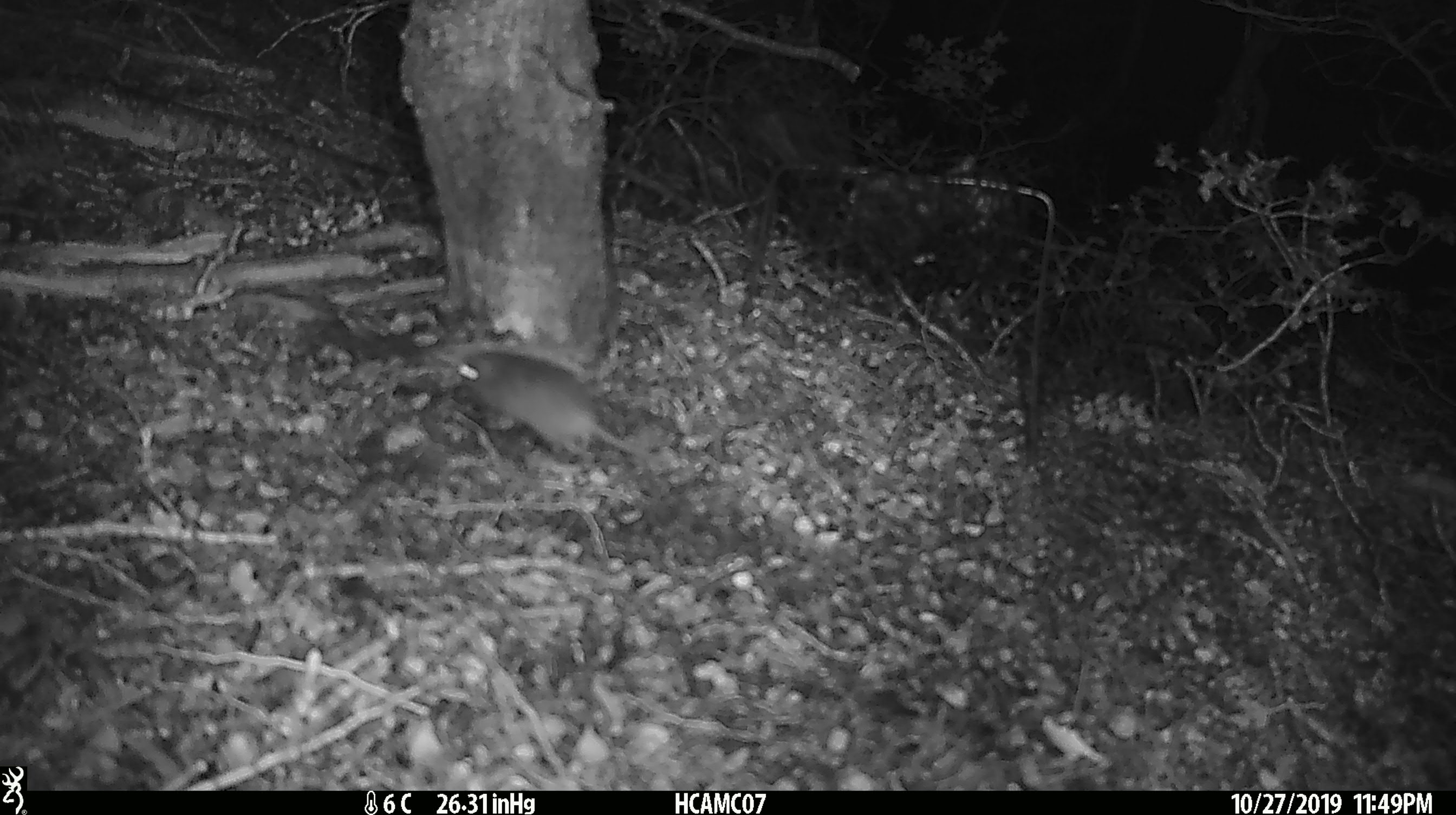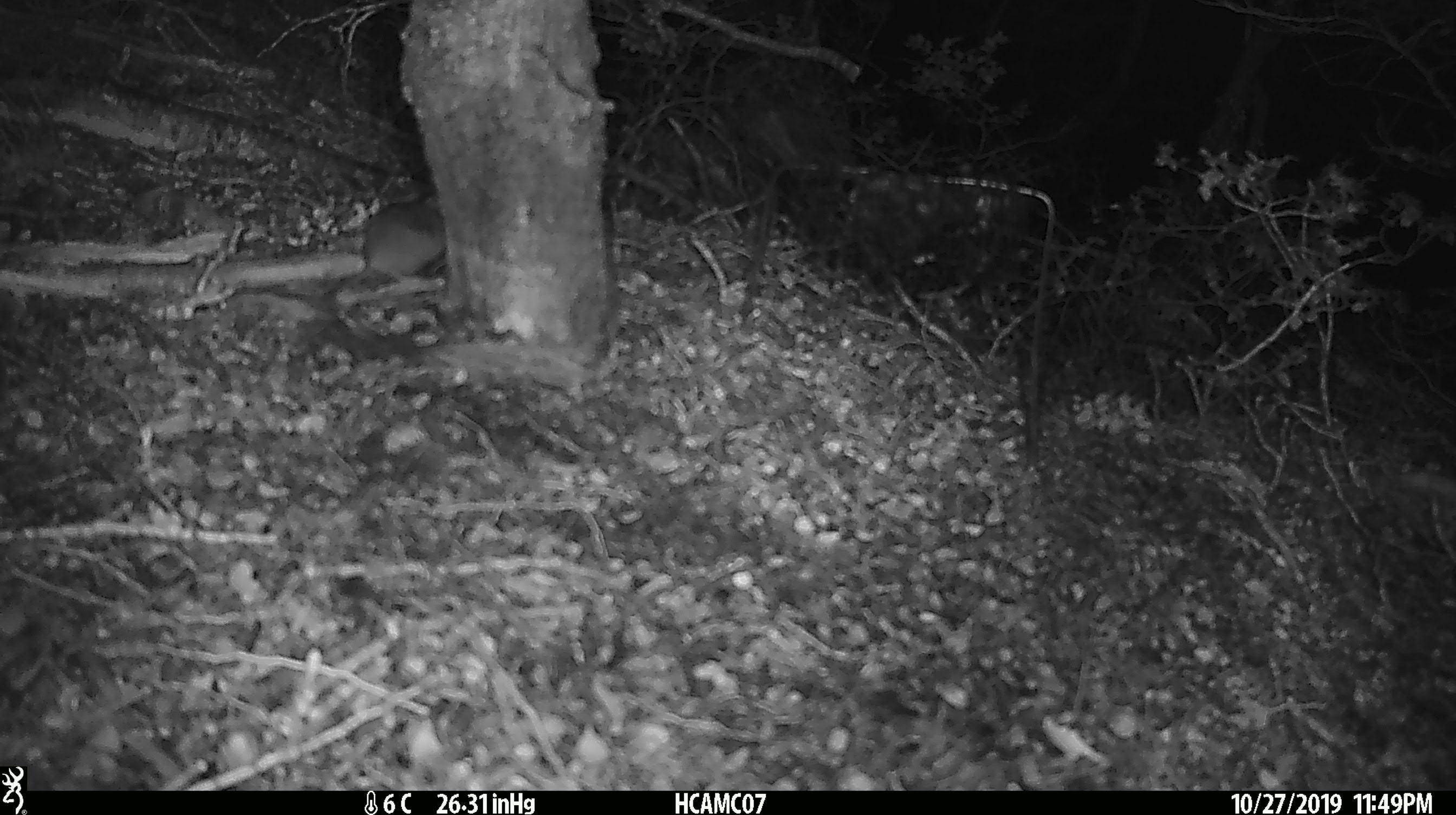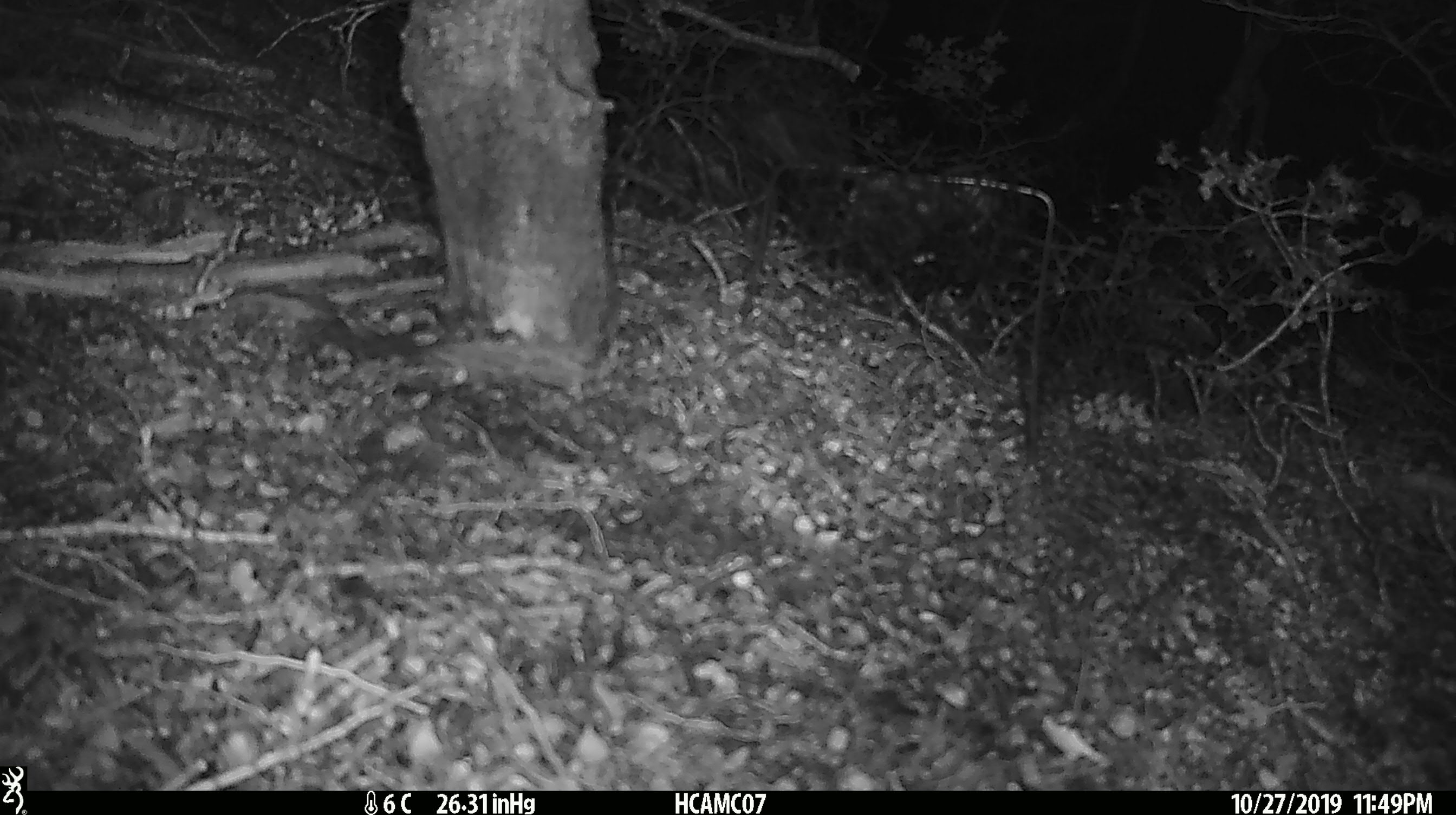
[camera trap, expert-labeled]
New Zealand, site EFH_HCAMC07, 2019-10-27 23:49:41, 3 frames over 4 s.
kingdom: Animalia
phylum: Chordata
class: Mammalia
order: Rodentia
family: Muridae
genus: Mus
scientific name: Mus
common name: mouse